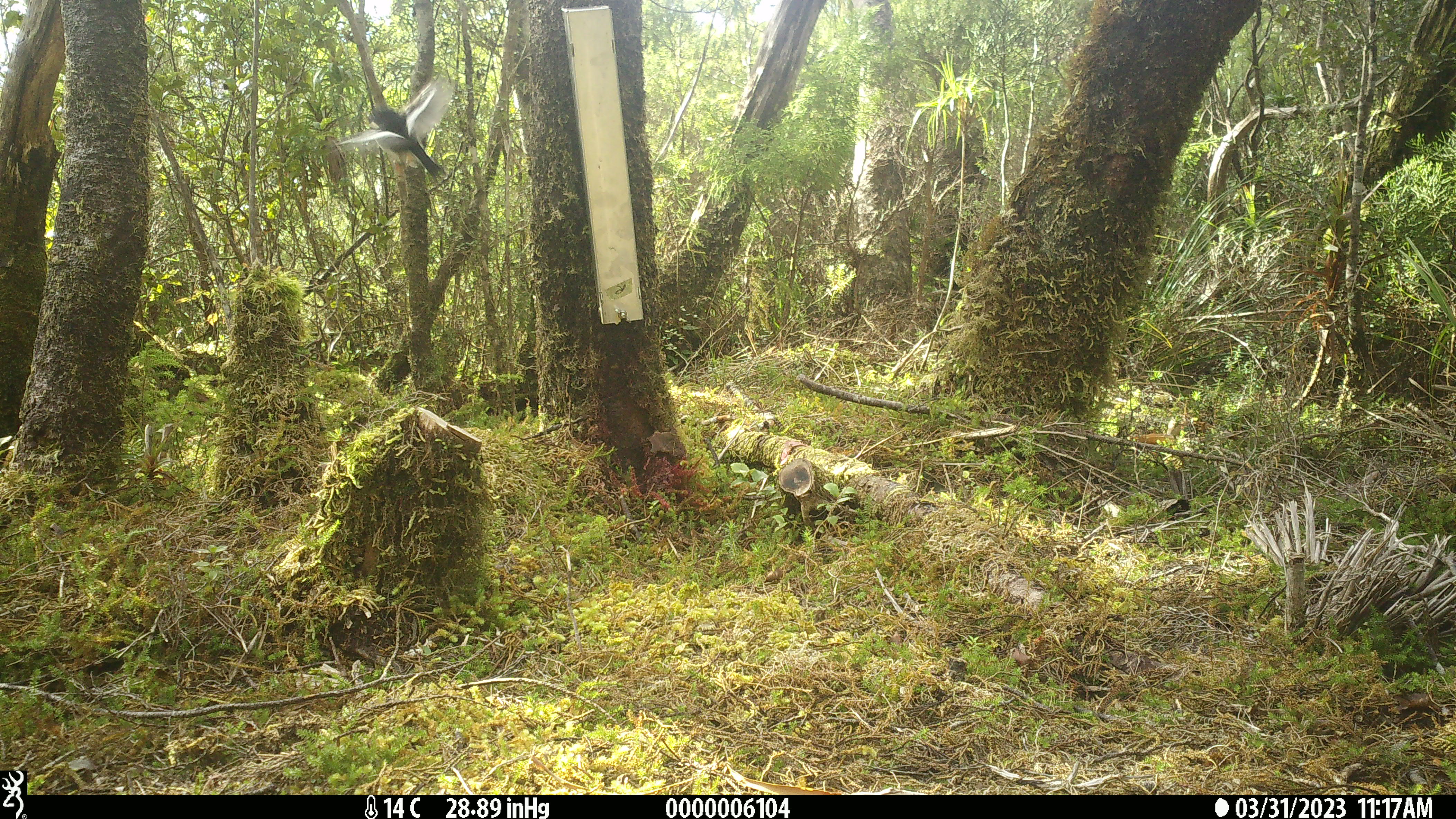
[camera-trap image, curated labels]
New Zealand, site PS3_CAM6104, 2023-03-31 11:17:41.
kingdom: Animalia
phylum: Chordata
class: Aves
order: Passeriformes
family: Petroicidae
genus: Petroica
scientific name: Petroica macrocephala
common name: tomtit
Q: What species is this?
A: Tomtit (Petroica macrocephala).